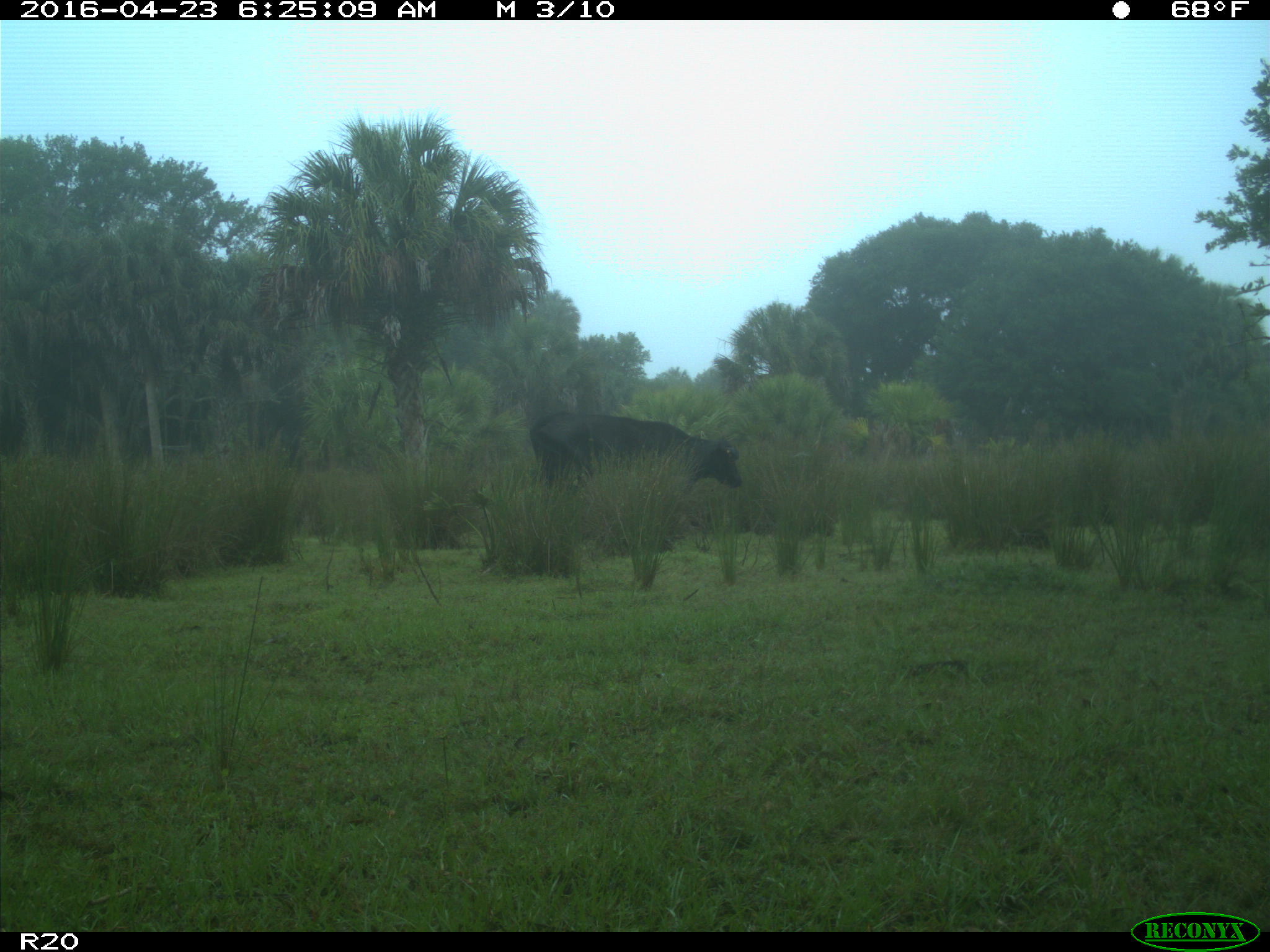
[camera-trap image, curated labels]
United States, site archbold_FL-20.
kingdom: Animalia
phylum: Chordata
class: Mammalia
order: Artiodactyla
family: Bovidae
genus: Bos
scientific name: Bos taurus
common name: domestic cow